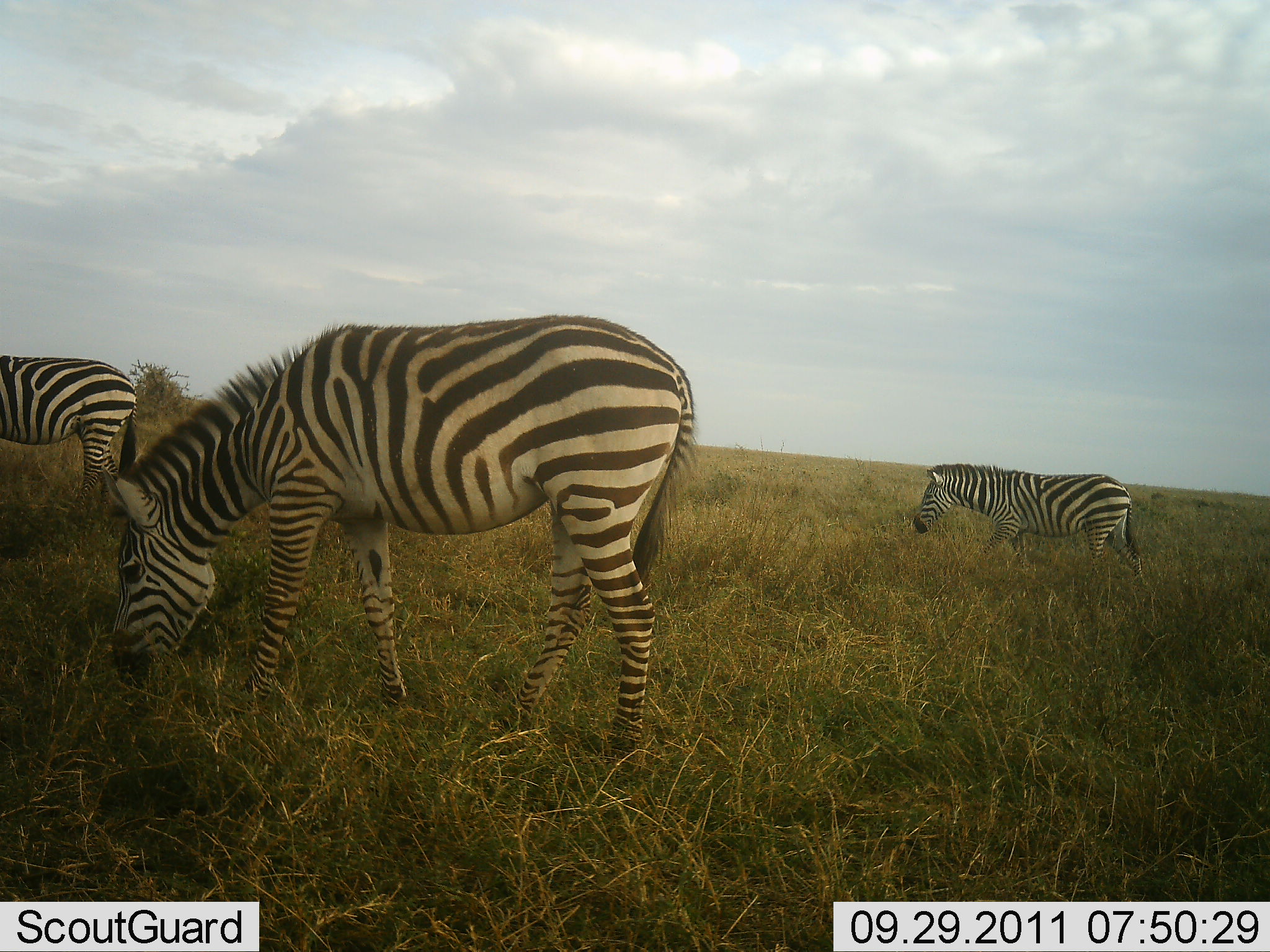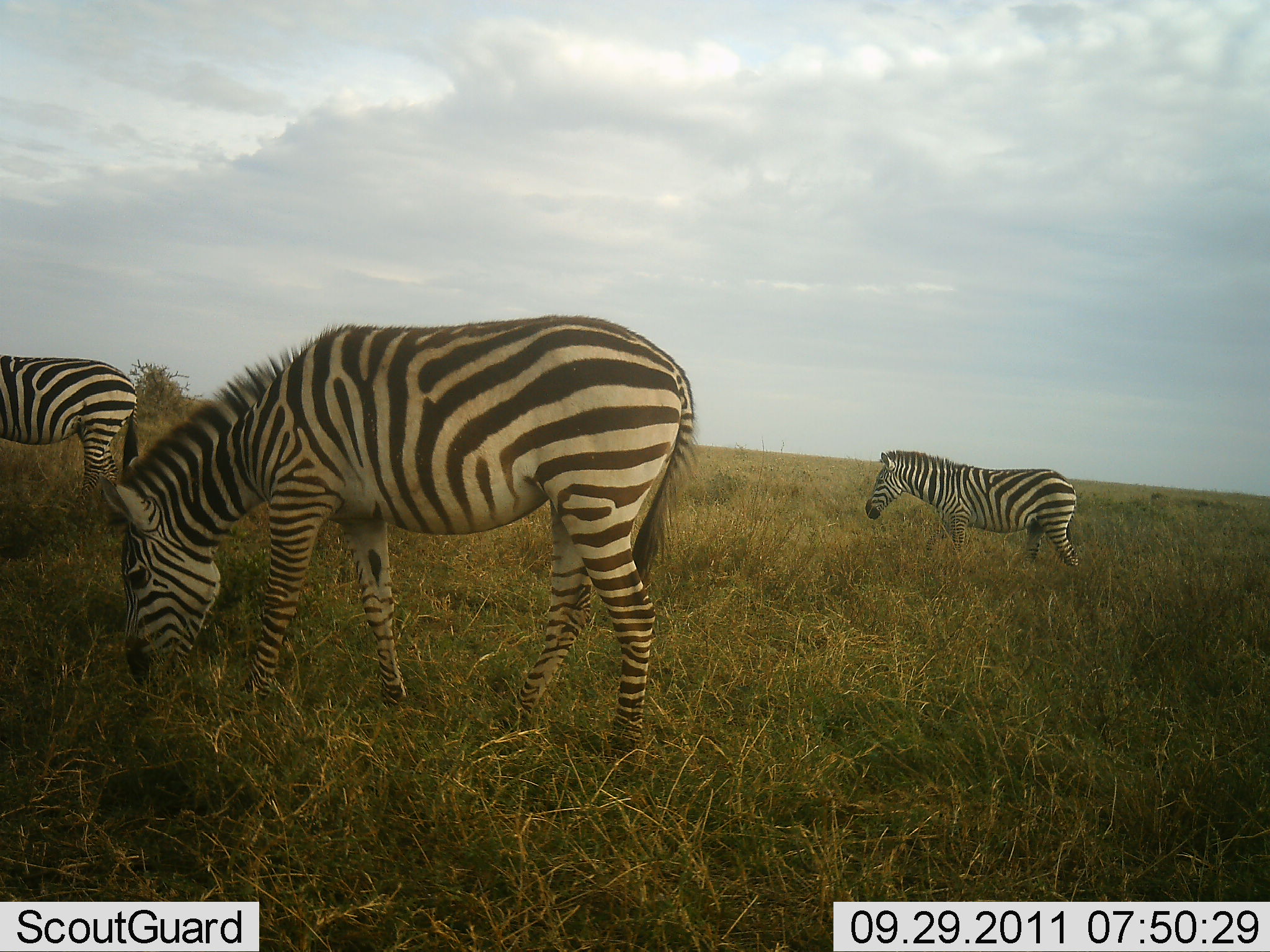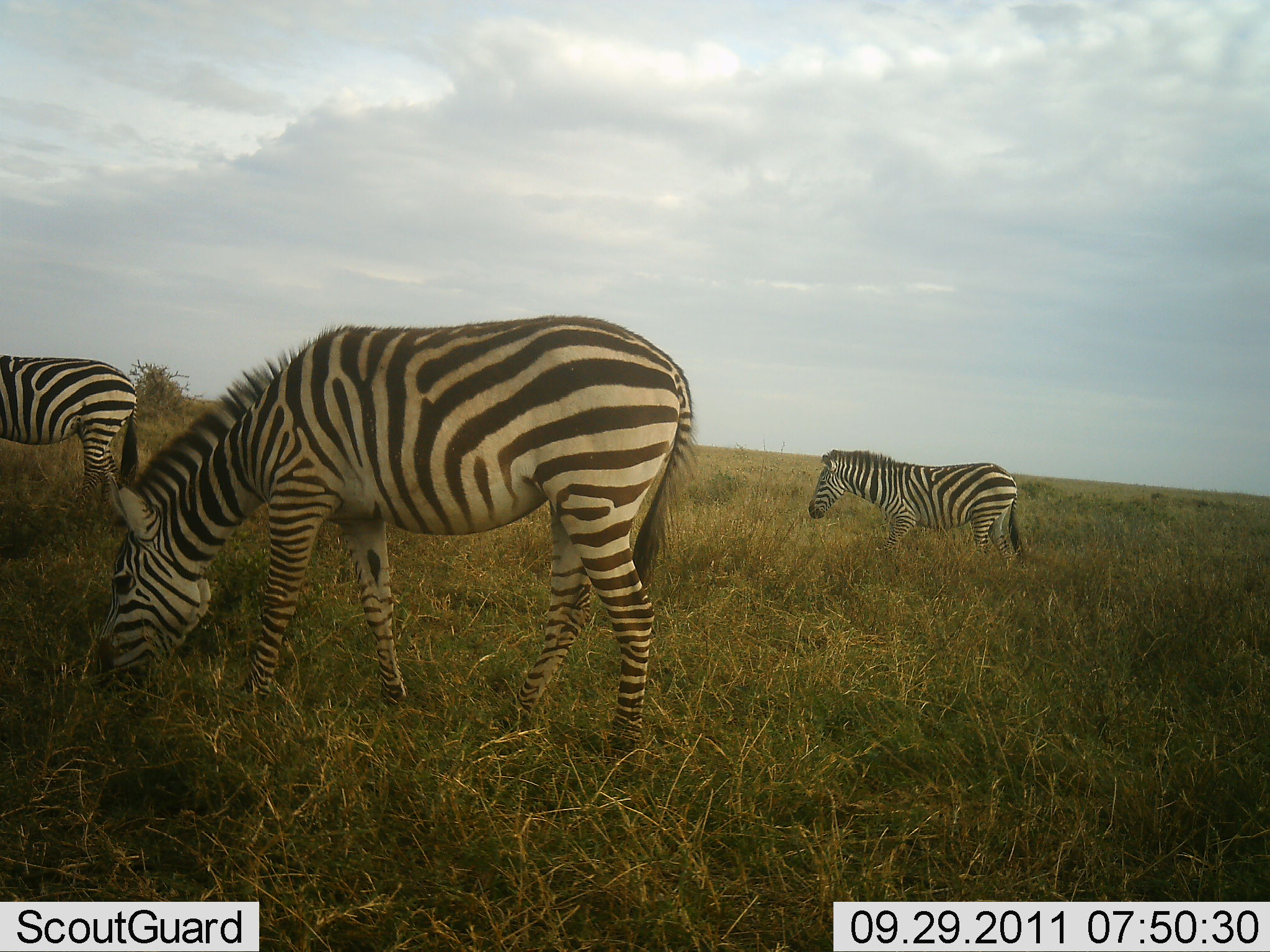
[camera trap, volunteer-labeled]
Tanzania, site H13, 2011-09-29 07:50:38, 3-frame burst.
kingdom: Animalia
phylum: Chordata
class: Mammalia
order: Perissodactyla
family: Equidae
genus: Equus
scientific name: Equus quagga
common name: plains zebra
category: zebra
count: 3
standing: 12%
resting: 0%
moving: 56%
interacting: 0%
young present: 0%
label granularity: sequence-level